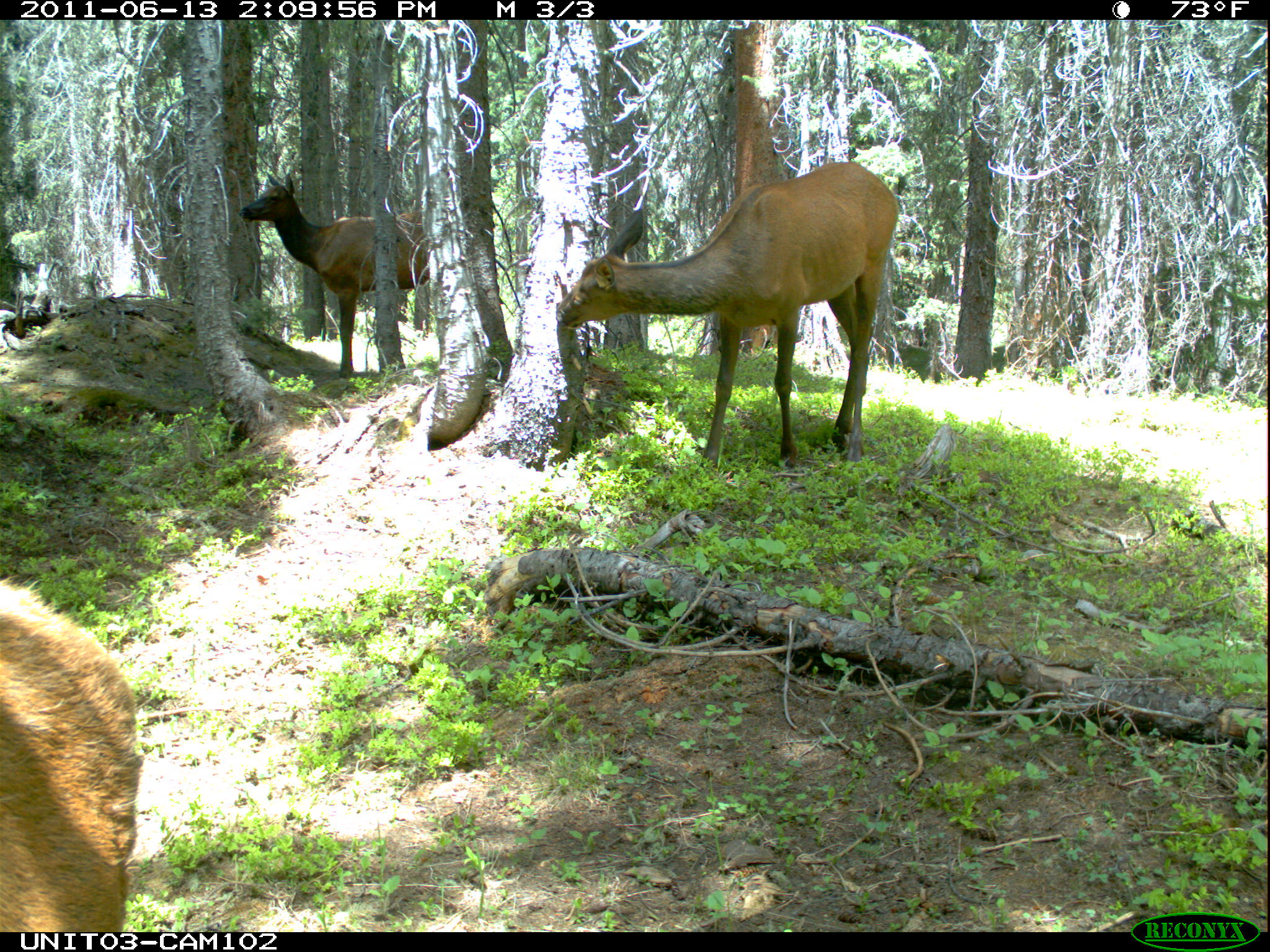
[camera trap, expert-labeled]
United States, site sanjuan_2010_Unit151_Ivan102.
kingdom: Animalia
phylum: Chordata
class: Mammalia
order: Artiodactyla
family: Cervidae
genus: Cervus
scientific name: Cervus elaphus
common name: red deer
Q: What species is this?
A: Cervus elaphus (red deer).